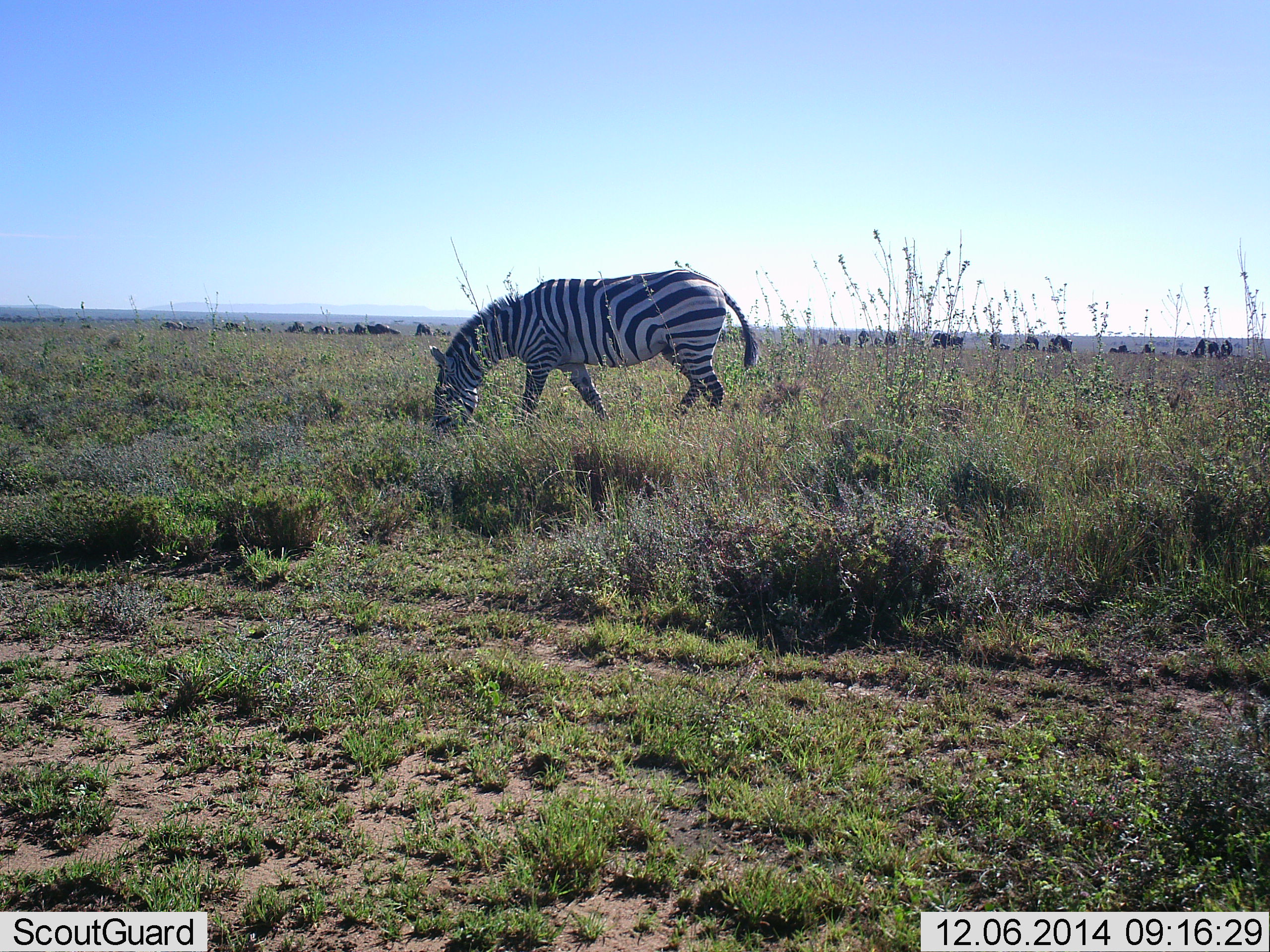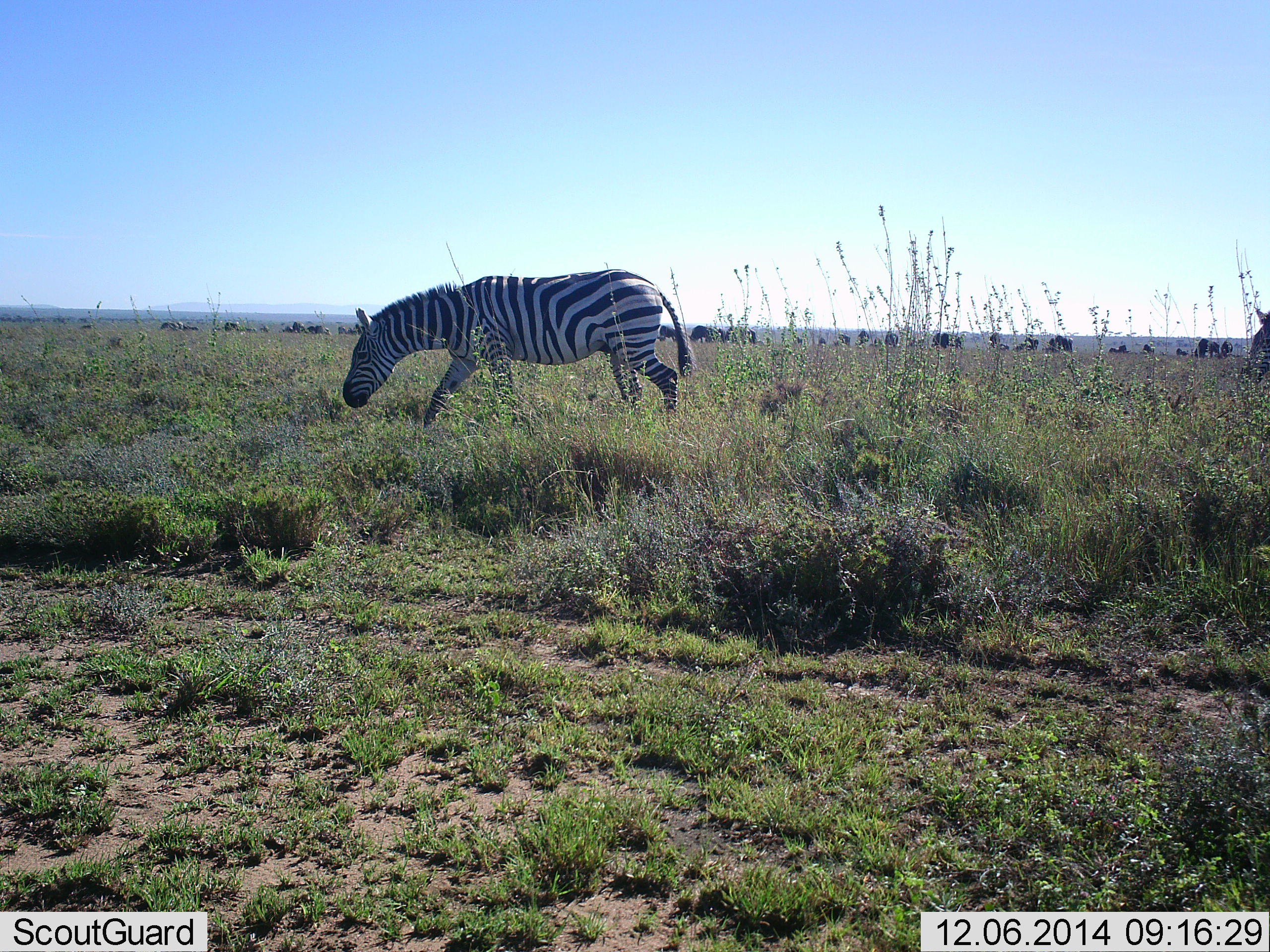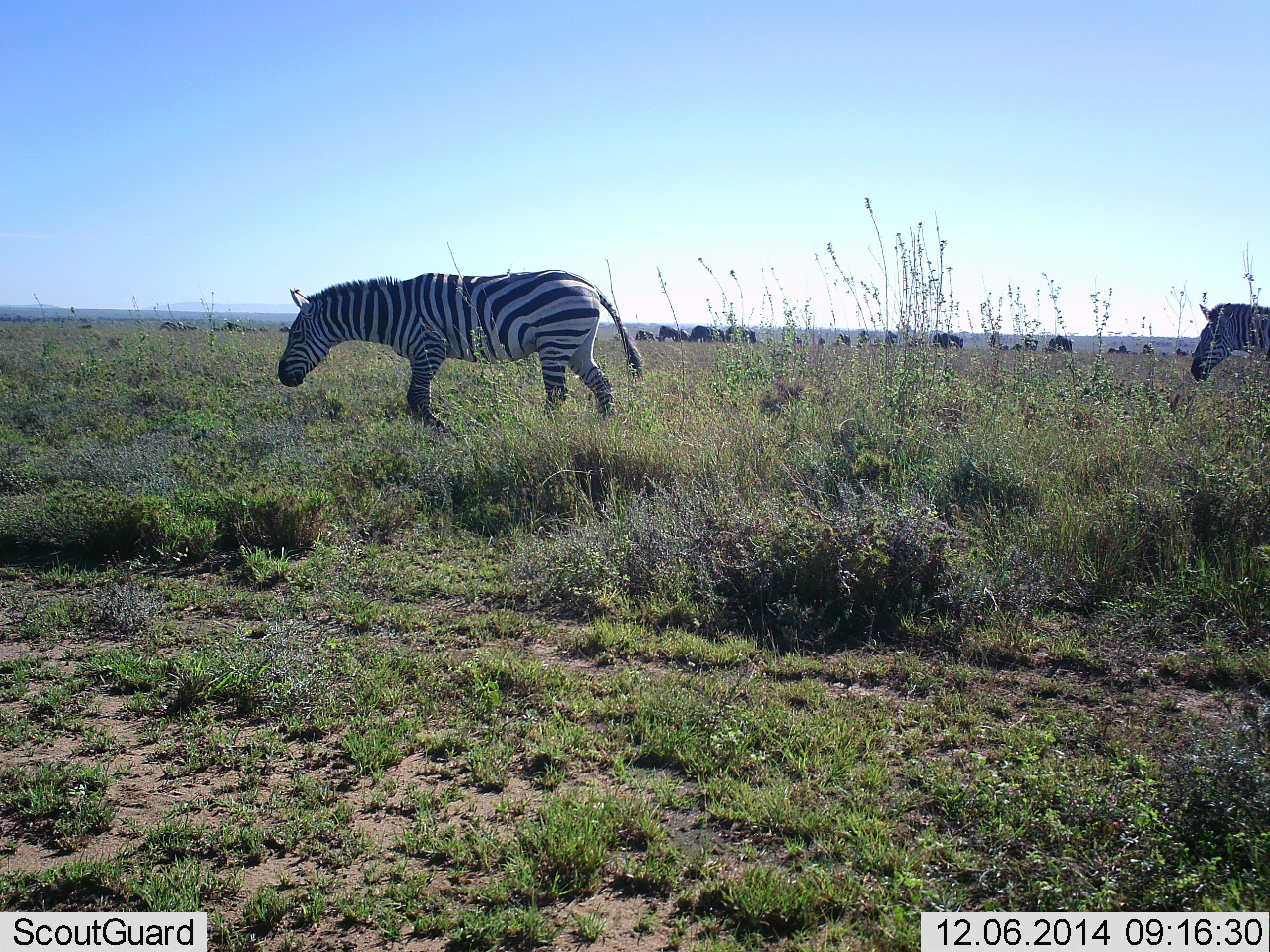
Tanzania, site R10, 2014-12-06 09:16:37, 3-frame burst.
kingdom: Animalia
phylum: Chordata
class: Mammalia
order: Perissodactyla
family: Equidae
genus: Equus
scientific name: Equus quagga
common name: plains zebra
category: zebra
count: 2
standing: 21%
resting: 7%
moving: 100%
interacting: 0%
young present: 0%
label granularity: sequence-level